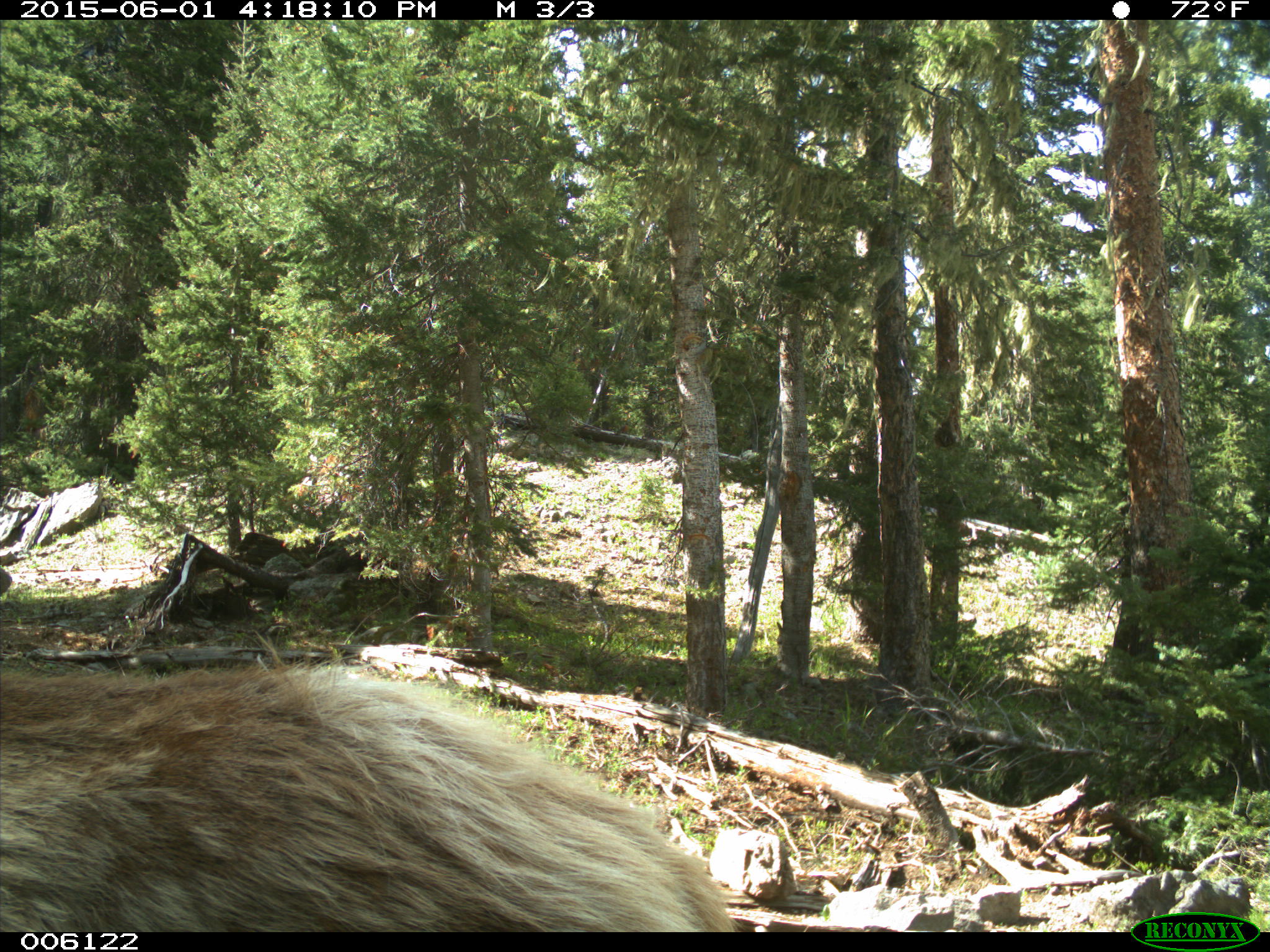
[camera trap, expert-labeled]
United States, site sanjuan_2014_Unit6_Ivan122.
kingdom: Animalia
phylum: Chordata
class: Mammalia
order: Artiodactyla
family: Cervidae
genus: Cervus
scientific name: Cervus elaphus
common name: red deer